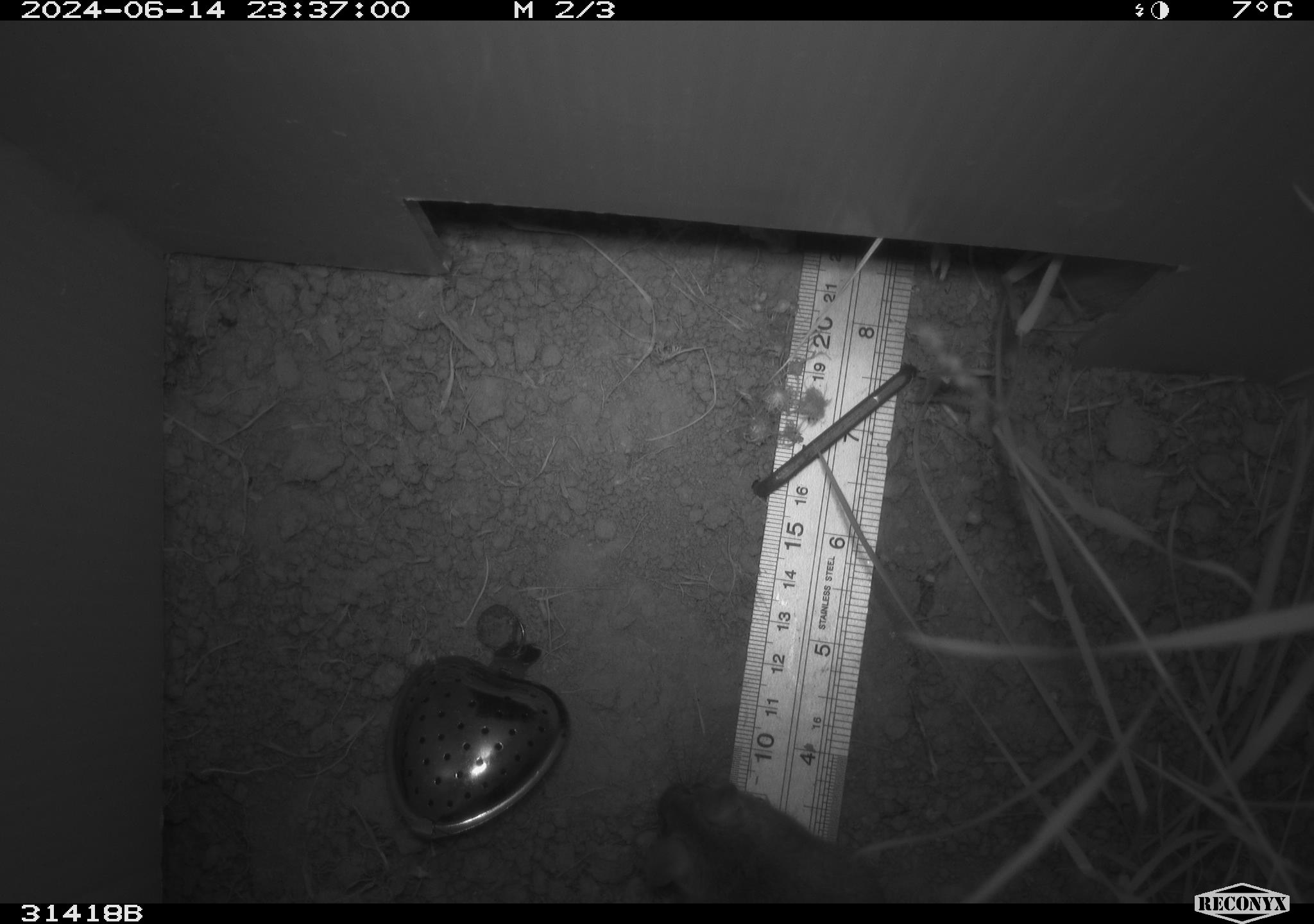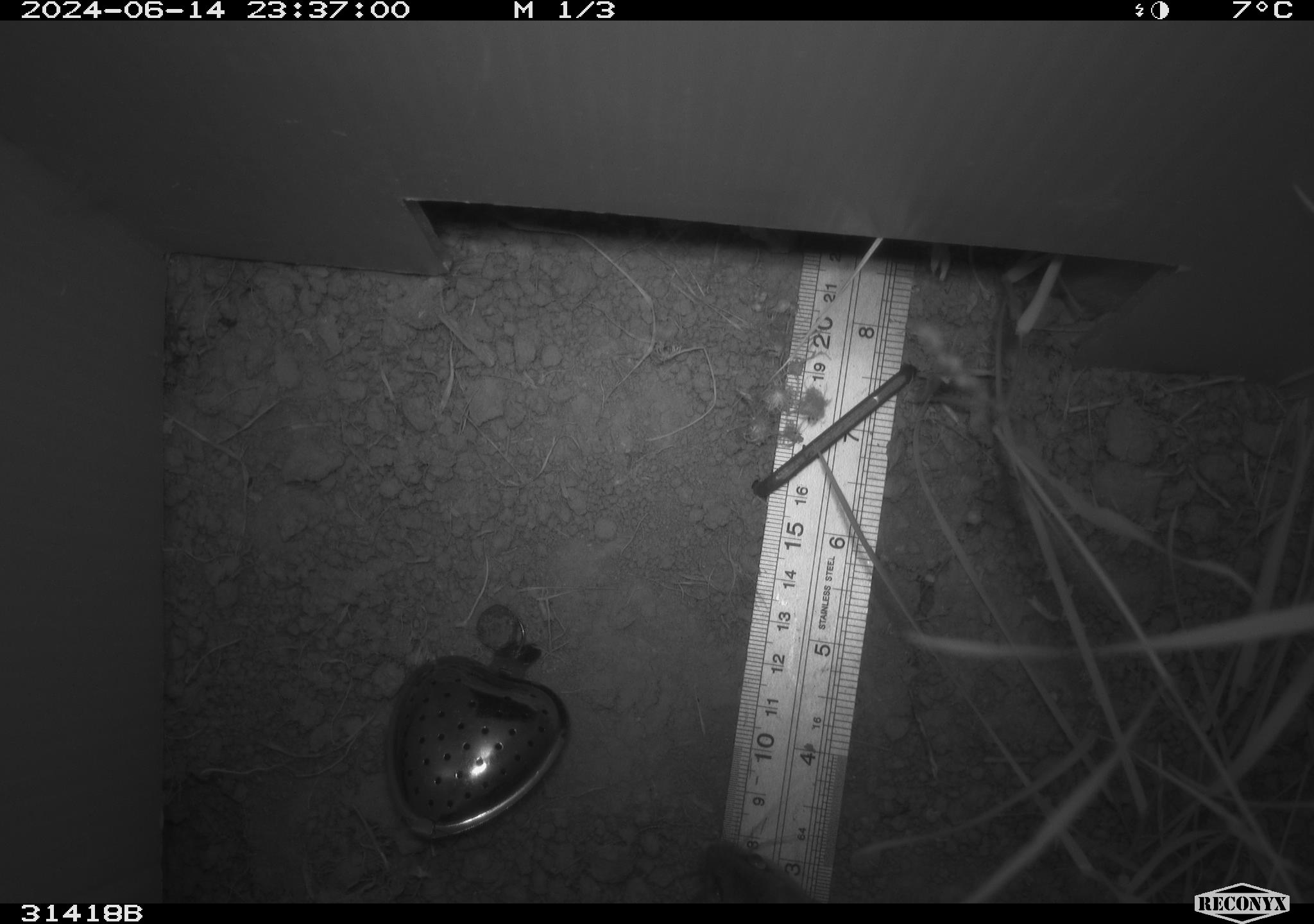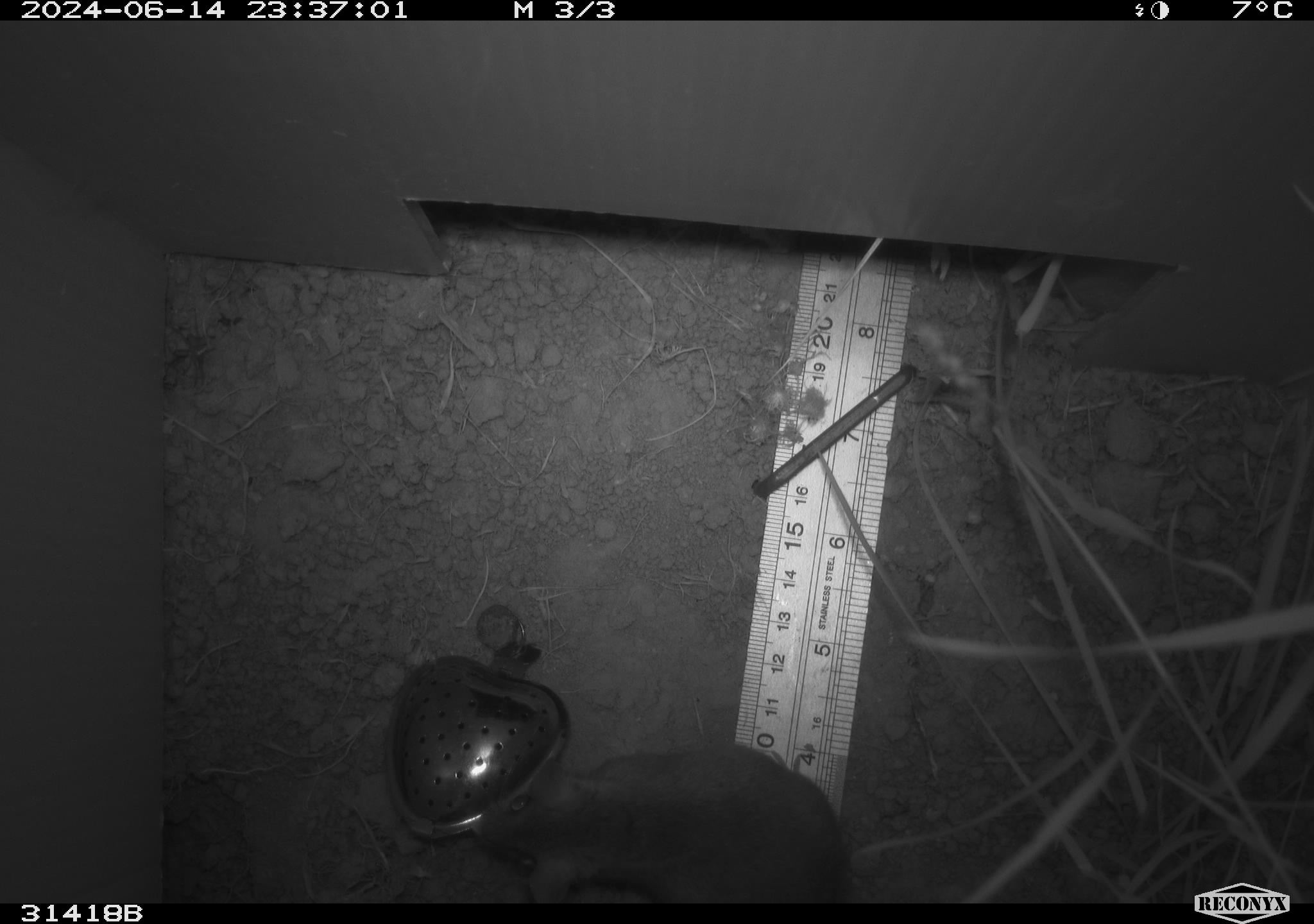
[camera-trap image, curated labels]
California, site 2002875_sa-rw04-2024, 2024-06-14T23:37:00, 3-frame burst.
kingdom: Animalia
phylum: Chordata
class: Mammalia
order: Rodentia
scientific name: Rodentia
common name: rodent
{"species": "rodent (Rodentia)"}